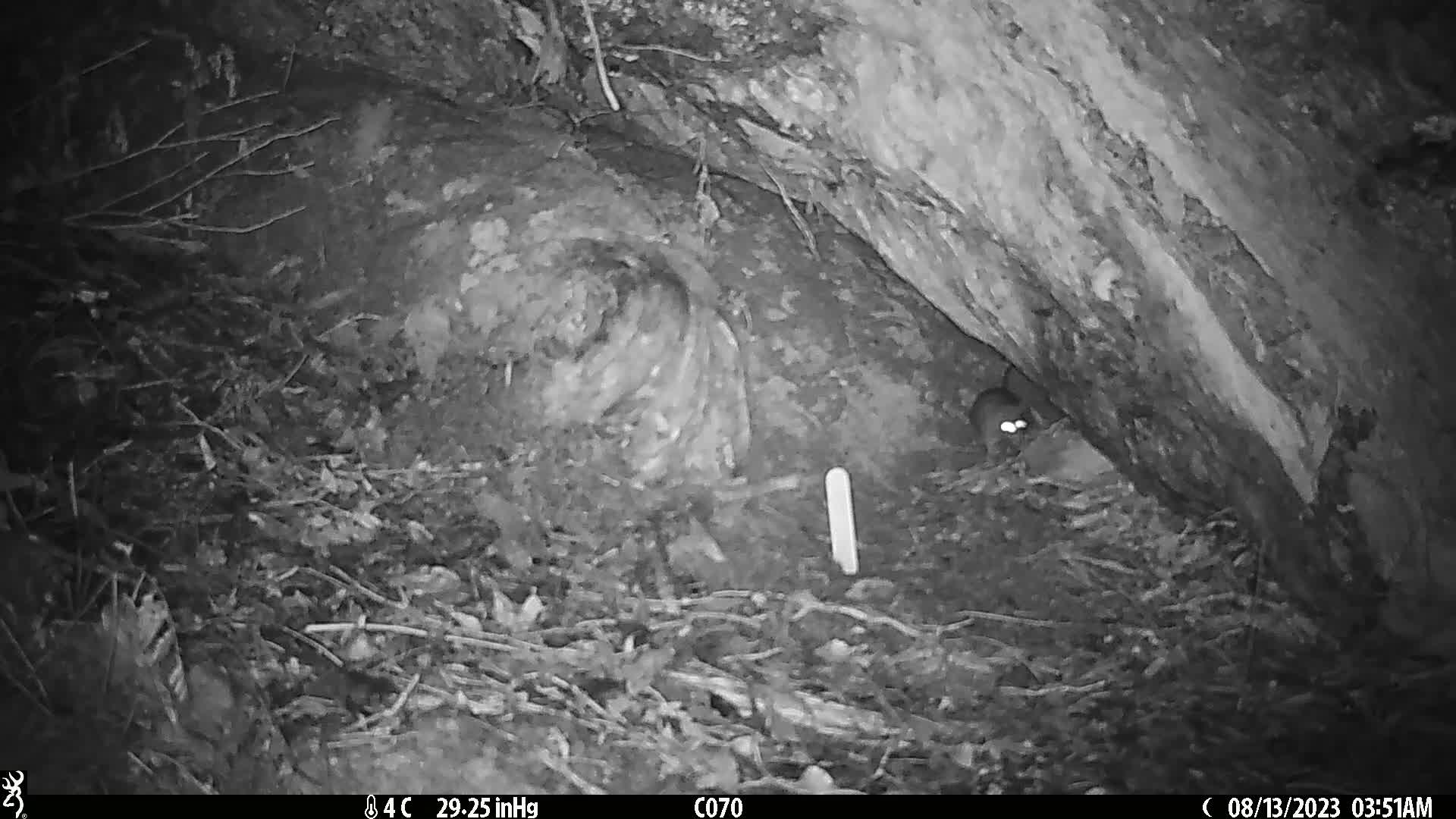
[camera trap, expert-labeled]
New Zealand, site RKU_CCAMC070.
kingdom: Animalia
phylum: Chordata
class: Mammalia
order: Rodentia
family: Muridae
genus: Rattus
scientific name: Rattus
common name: rat